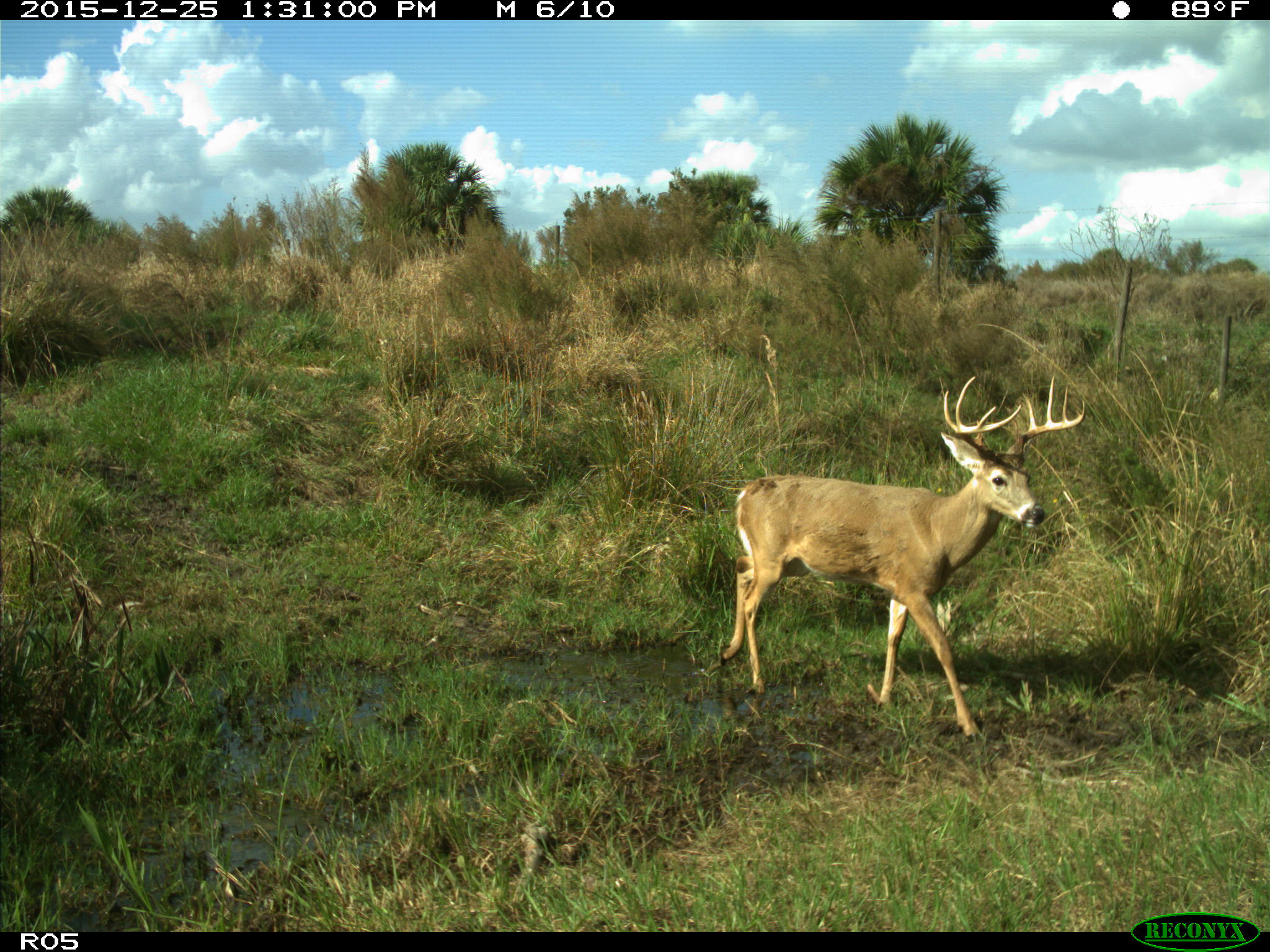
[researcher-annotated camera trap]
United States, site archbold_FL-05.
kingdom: Animalia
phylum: Chordata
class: Mammalia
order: Artiodactyla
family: Cervidae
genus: Odocoileus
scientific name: Odocoileus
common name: deer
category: unidentified deer